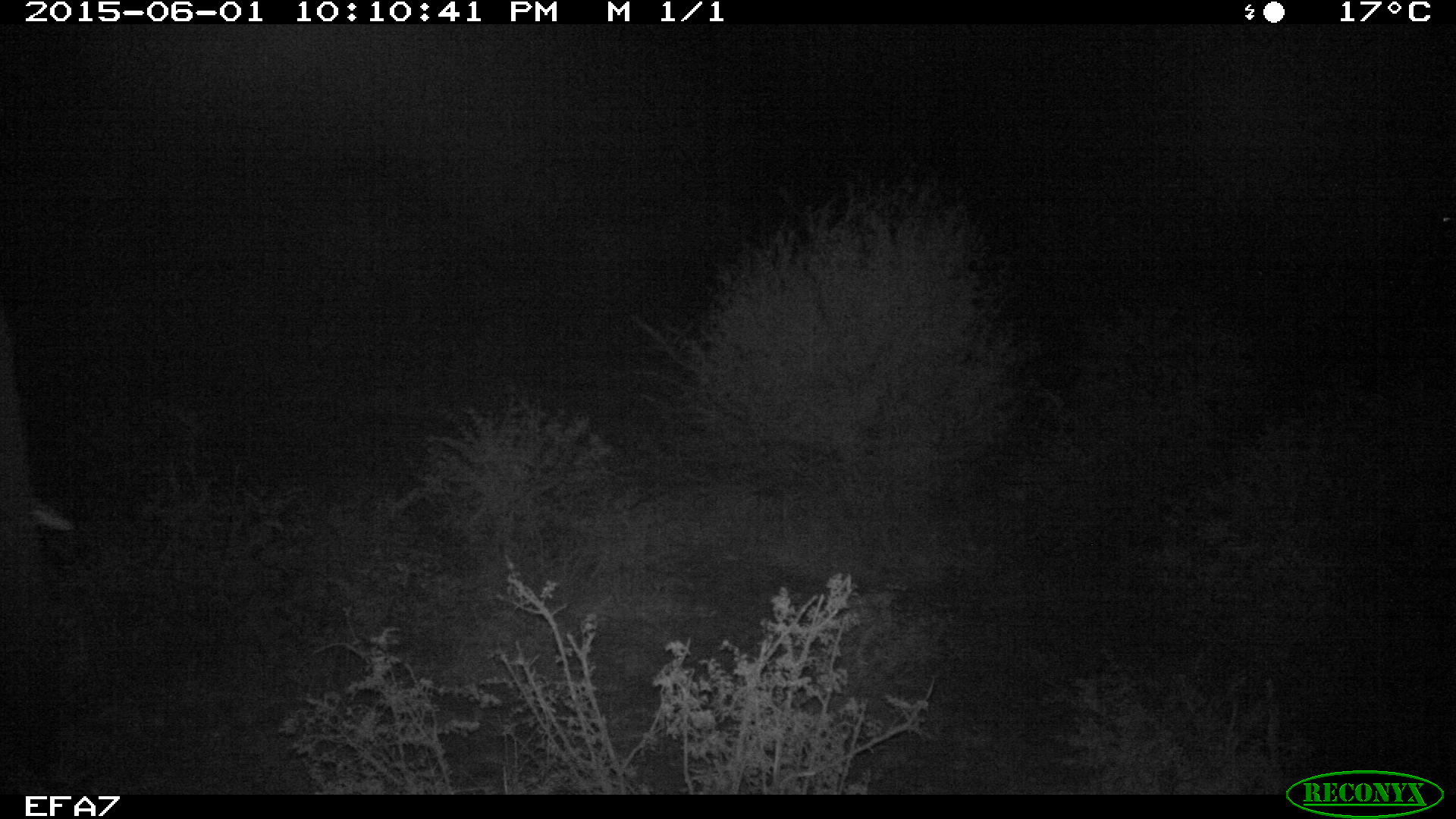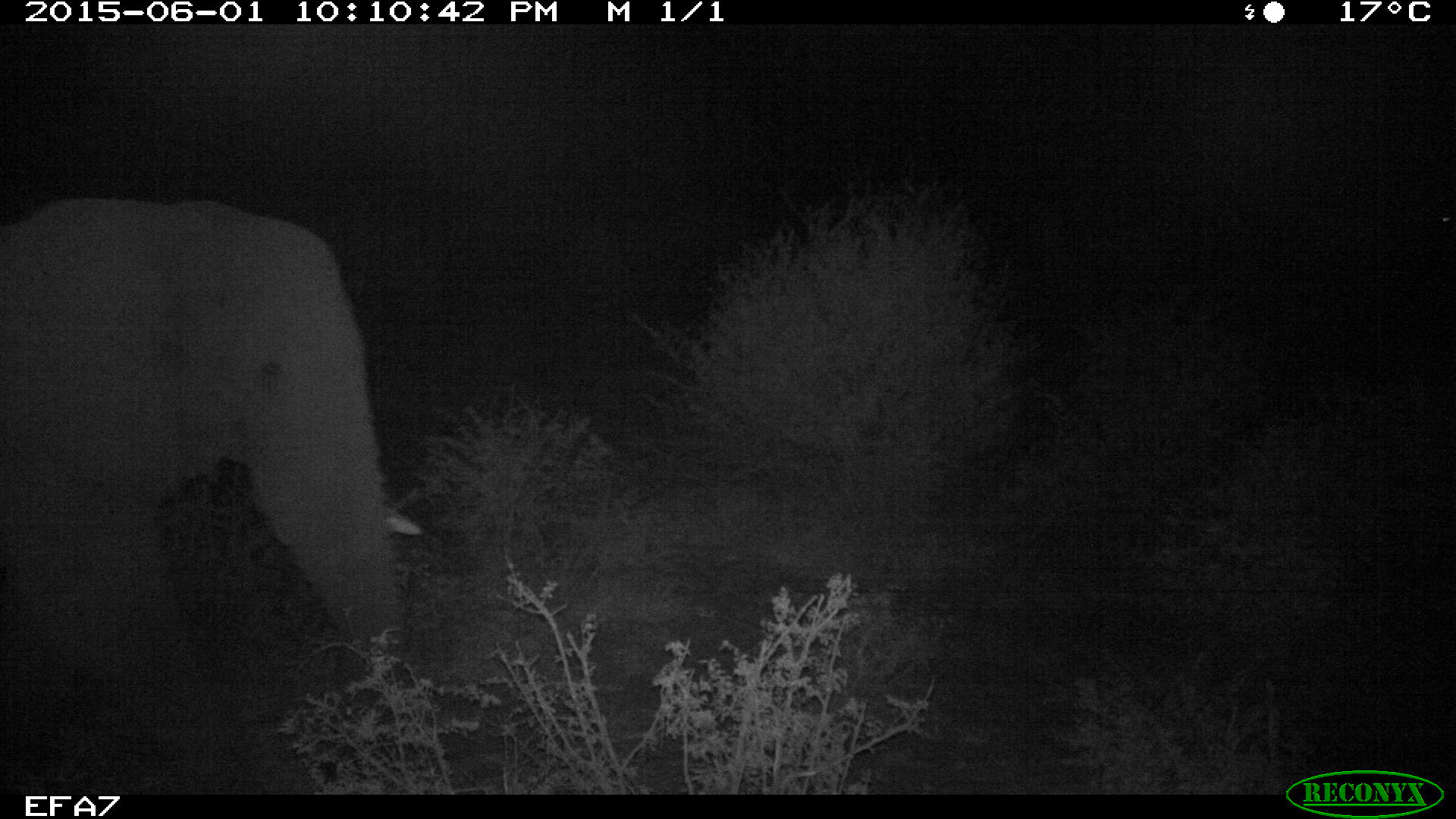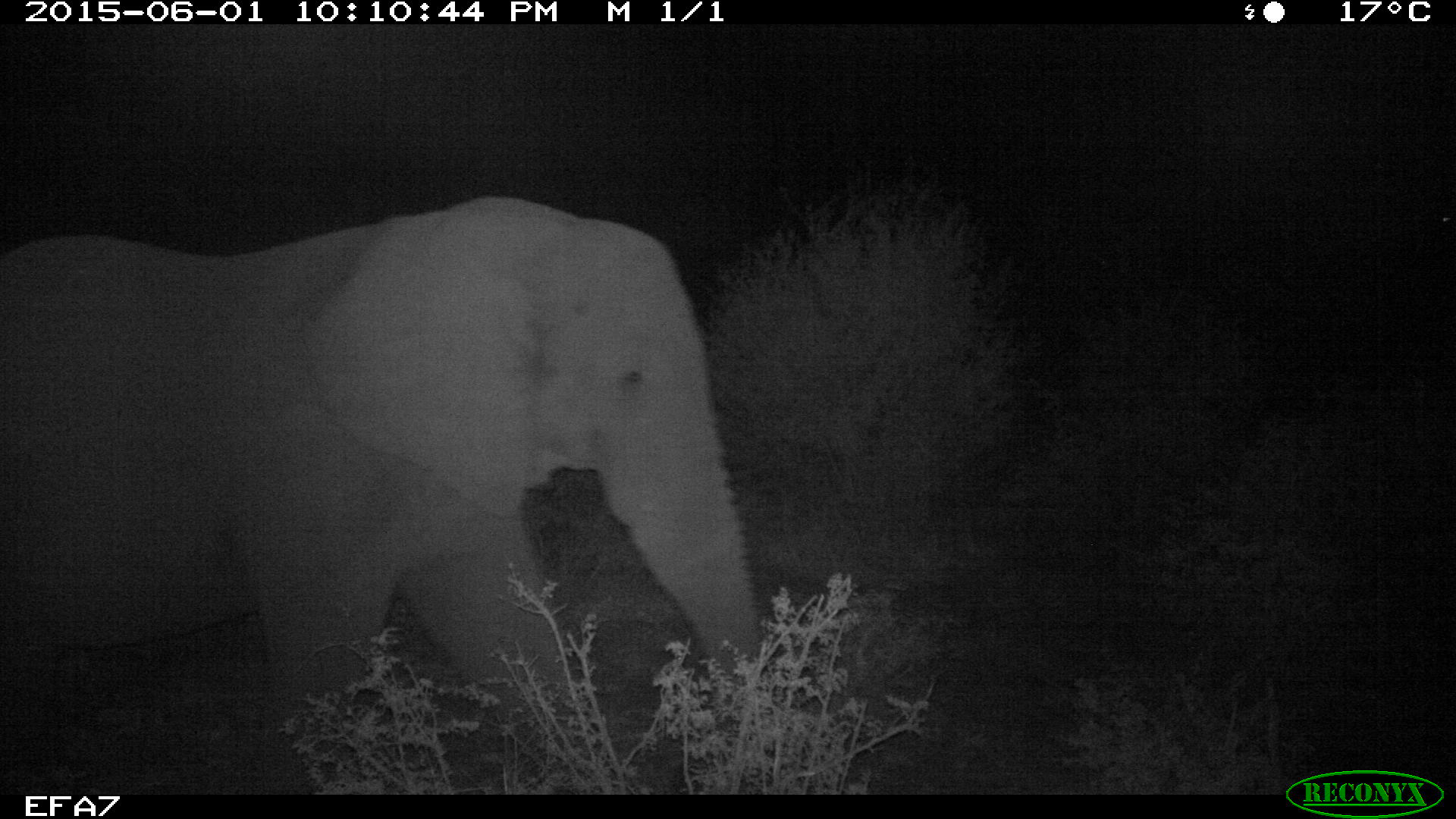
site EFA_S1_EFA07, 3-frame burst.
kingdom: Animalia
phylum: Chordata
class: Mammalia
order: Proboscidea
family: Elephantidae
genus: Loxodonta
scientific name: Loxodonta africana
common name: african bush elephant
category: elephant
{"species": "elephant (african bush elephant) (Loxodonta africana)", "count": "1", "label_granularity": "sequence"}